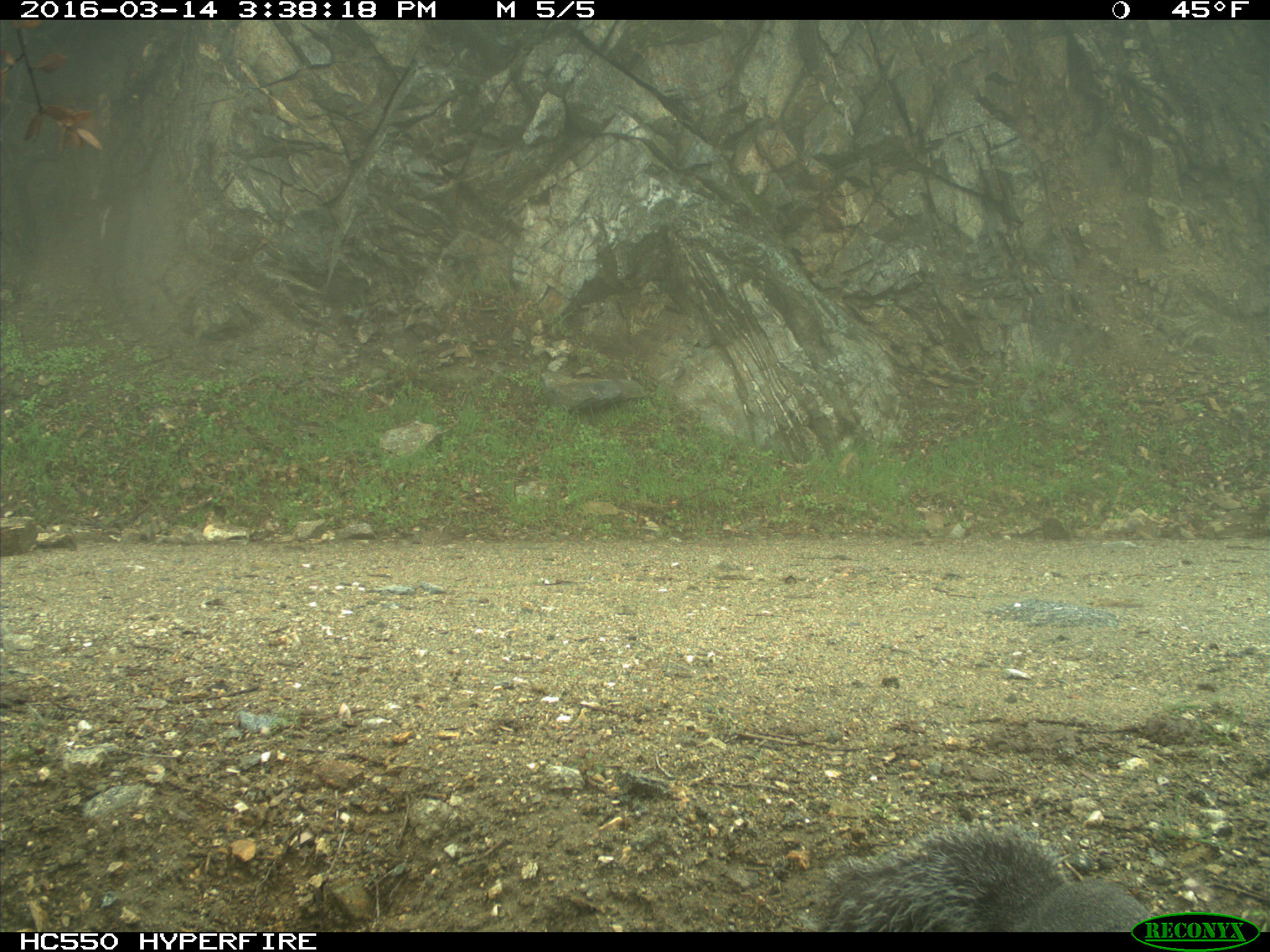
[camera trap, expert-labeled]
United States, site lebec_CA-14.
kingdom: Animalia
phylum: Chordata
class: Mammalia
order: Rodentia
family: Sciuridae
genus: Sciurus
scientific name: Sciurus carolinensis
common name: eastern gray squirrel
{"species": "Sciurus carolinensis (eastern gray squirrel)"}